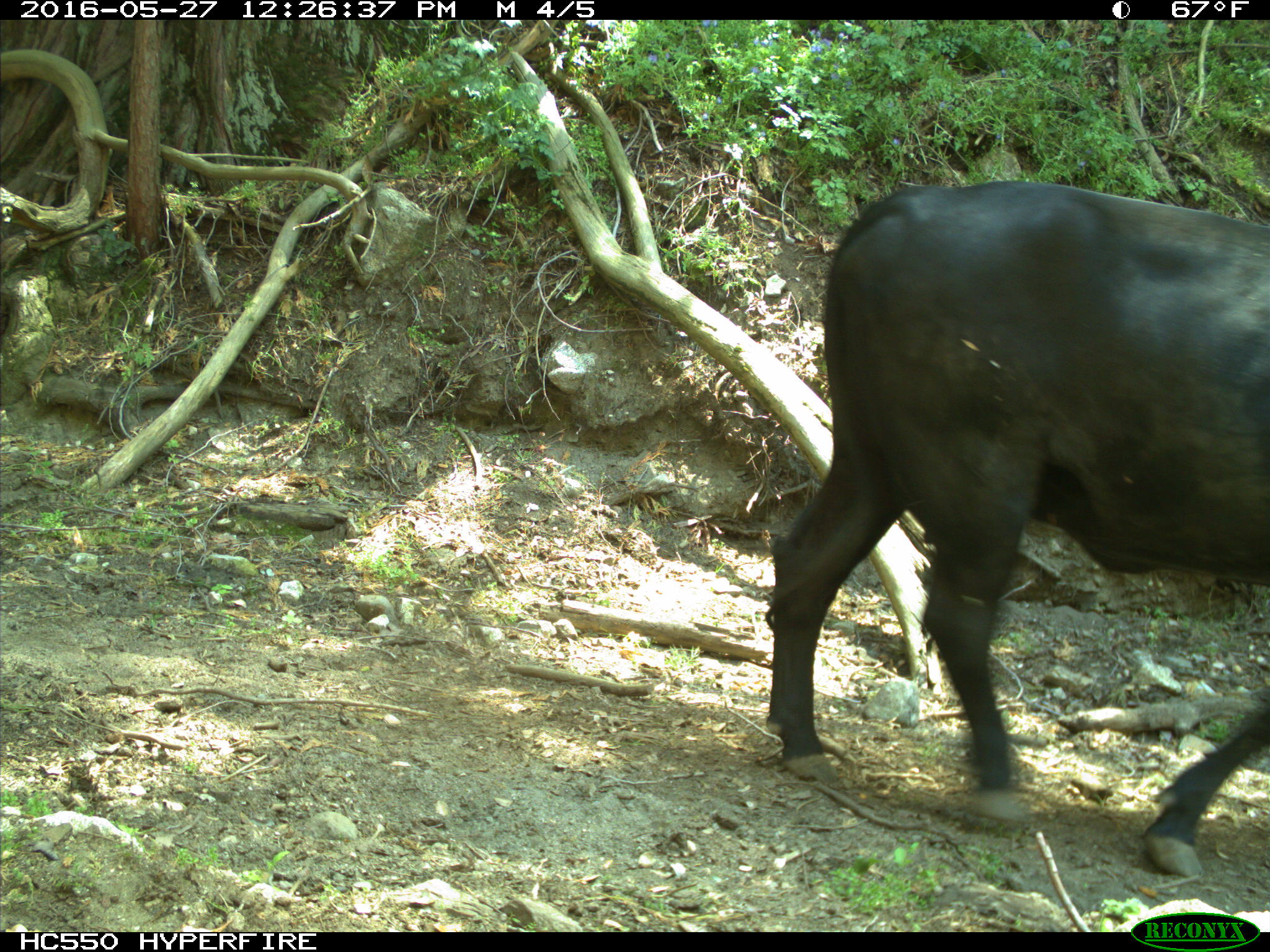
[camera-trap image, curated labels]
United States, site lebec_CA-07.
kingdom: Animalia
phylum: Chordata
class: Mammalia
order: Artiodactyla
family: Bovidae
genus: Bos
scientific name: Bos taurus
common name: domestic cow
Bos taurus (domestic cow).